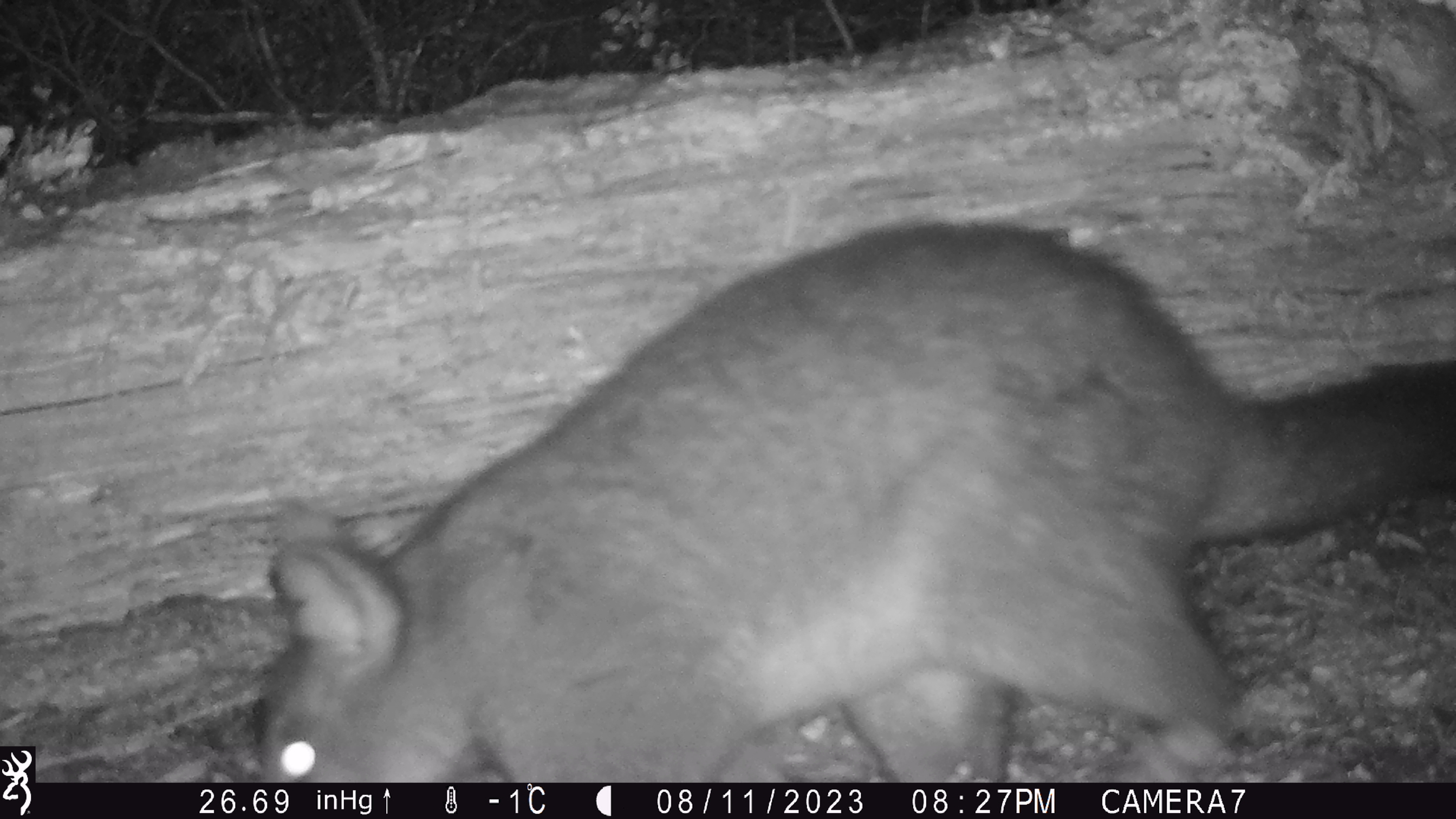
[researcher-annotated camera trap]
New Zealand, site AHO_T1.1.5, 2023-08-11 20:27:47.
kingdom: Animalia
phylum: Chordata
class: Mammalia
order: Carnivora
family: Mustelidae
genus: Mustela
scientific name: Mustela erminea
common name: stoat